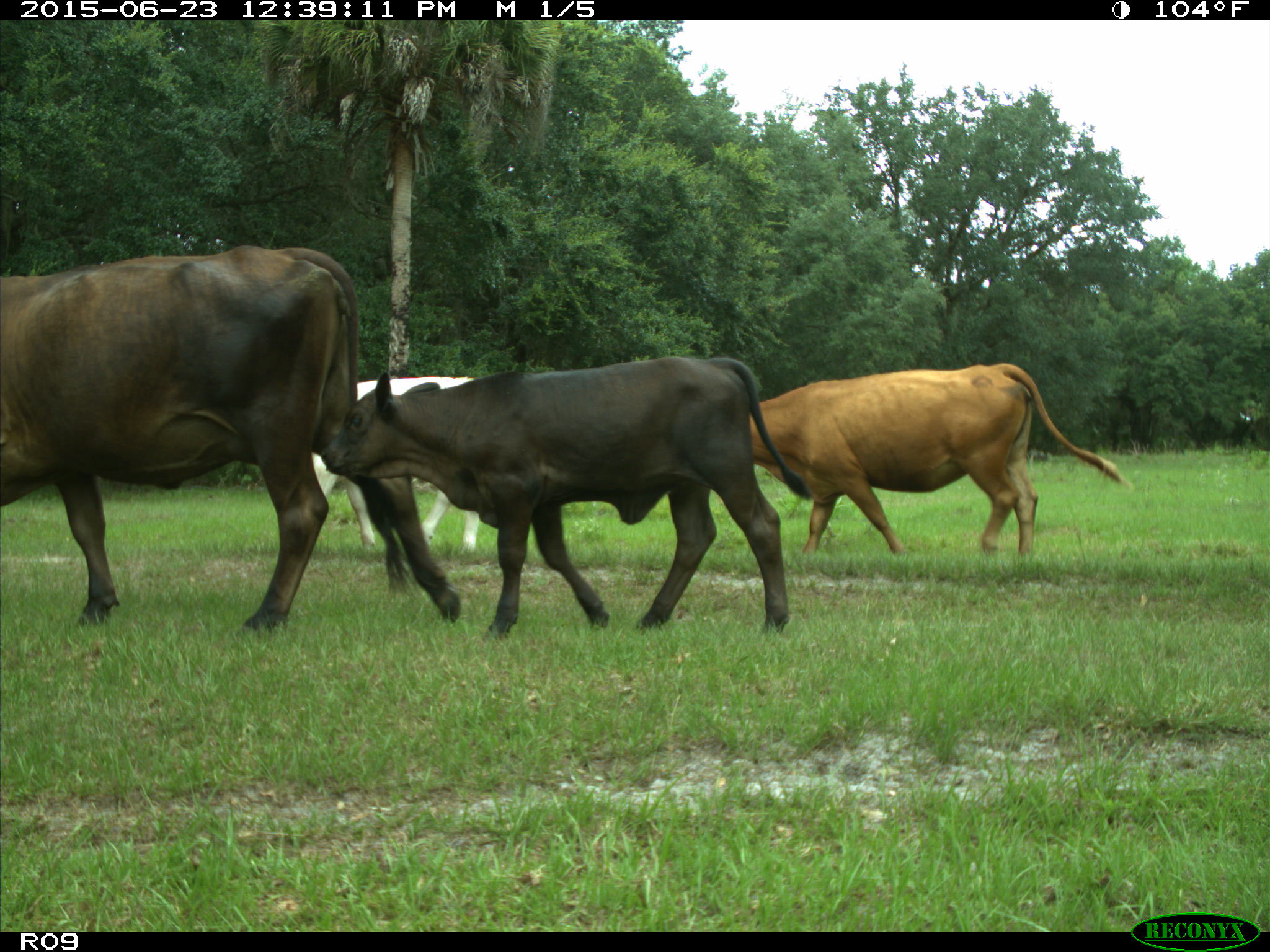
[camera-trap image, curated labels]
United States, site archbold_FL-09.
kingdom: Animalia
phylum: Chordata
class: Mammalia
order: Artiodactyla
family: Bovidae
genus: Bos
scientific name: Bos taurus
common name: domestic cow